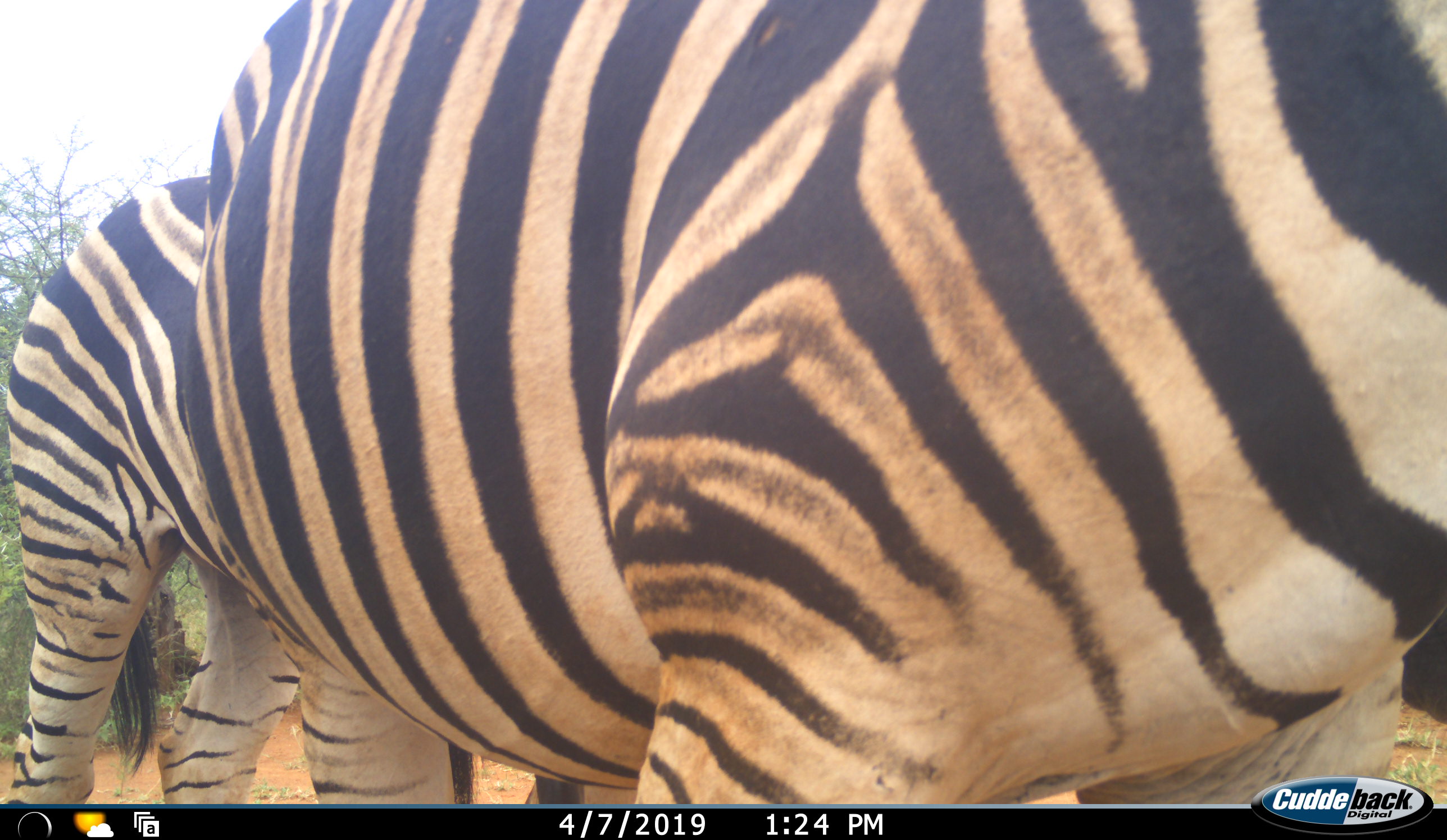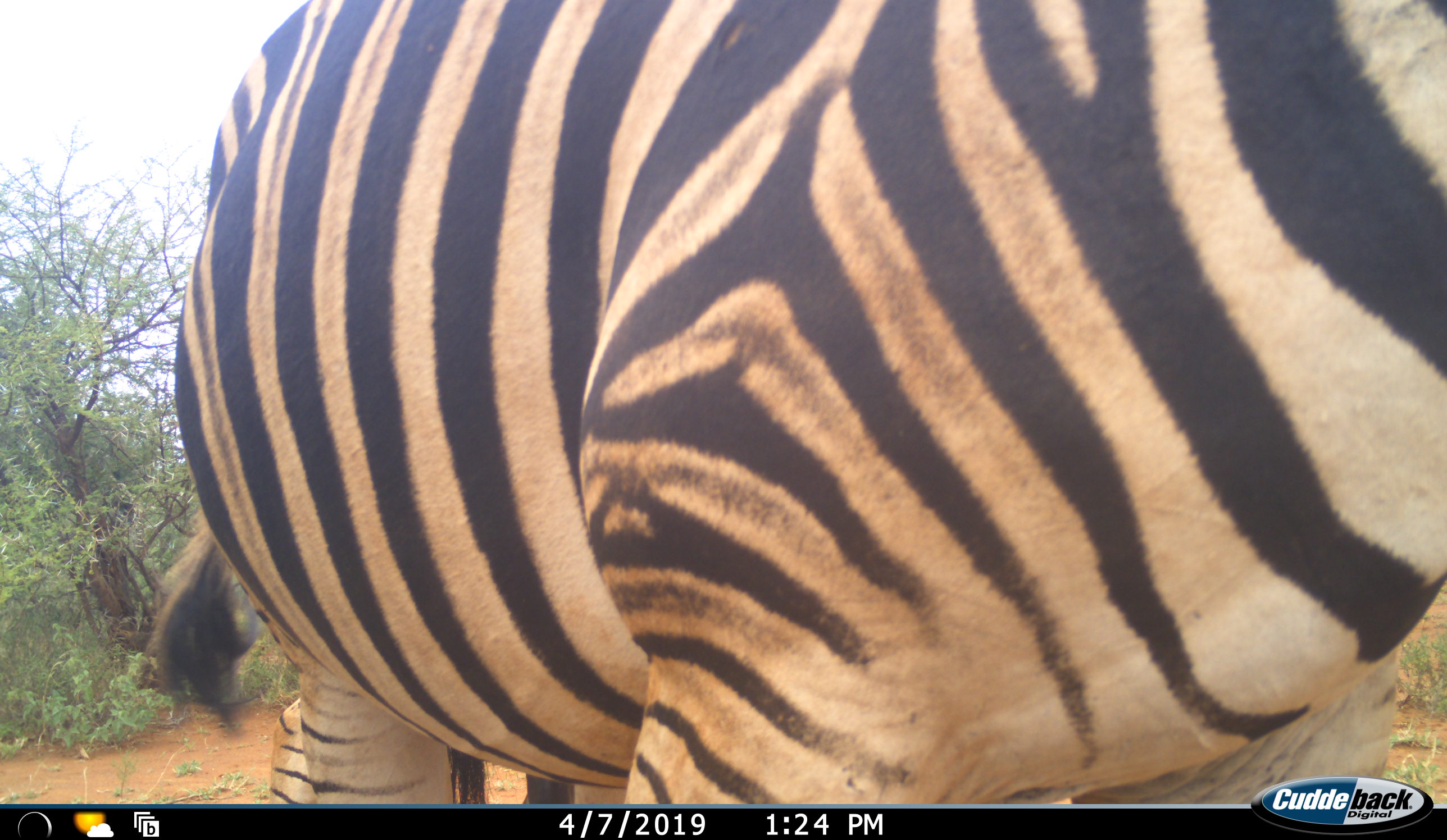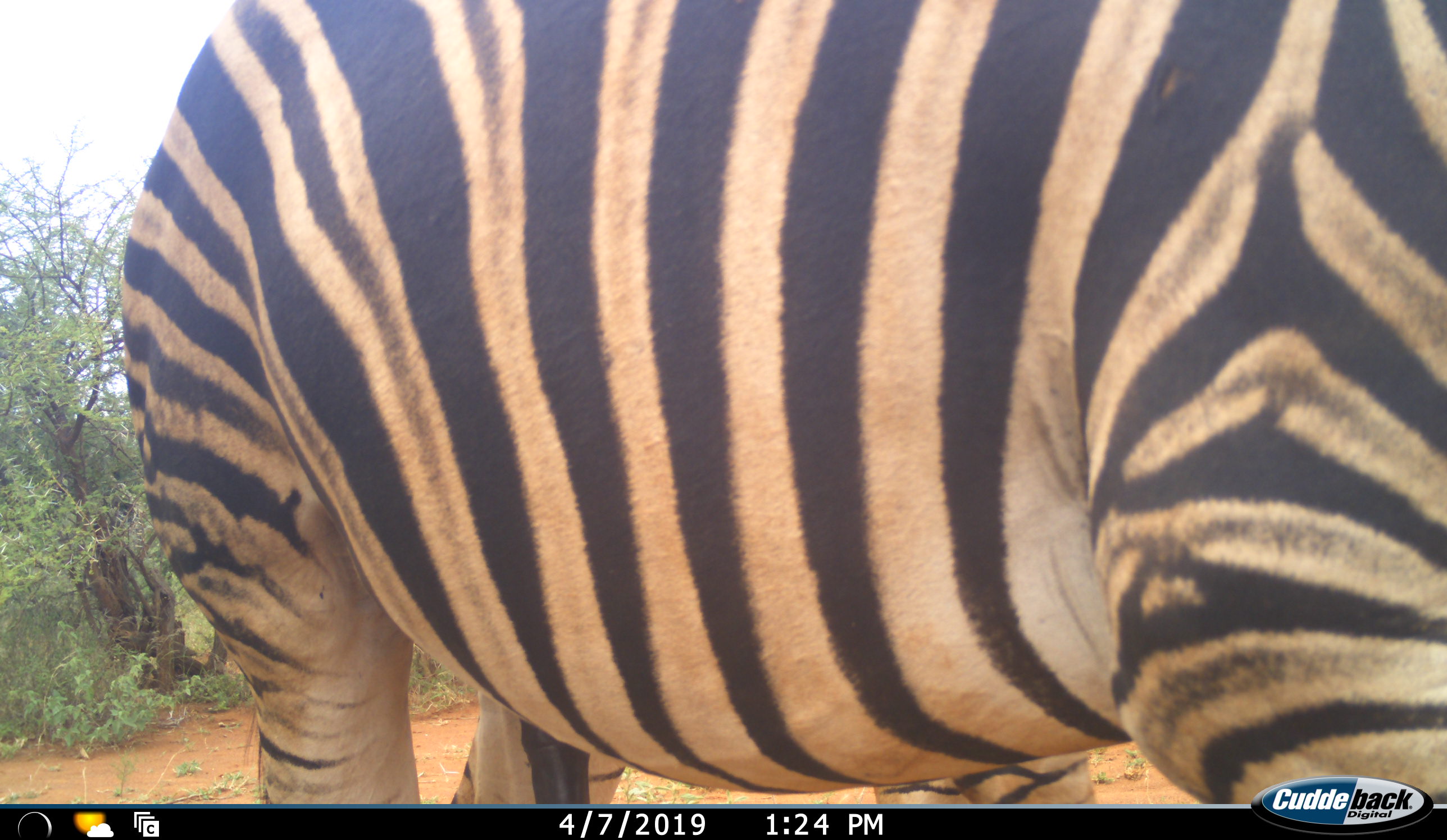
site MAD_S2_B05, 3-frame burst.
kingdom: Animalia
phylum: Chordata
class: Mammalia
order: Perissodactyla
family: Equidae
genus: Equus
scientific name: Equus quagga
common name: plains zebra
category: zebraplains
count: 2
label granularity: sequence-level